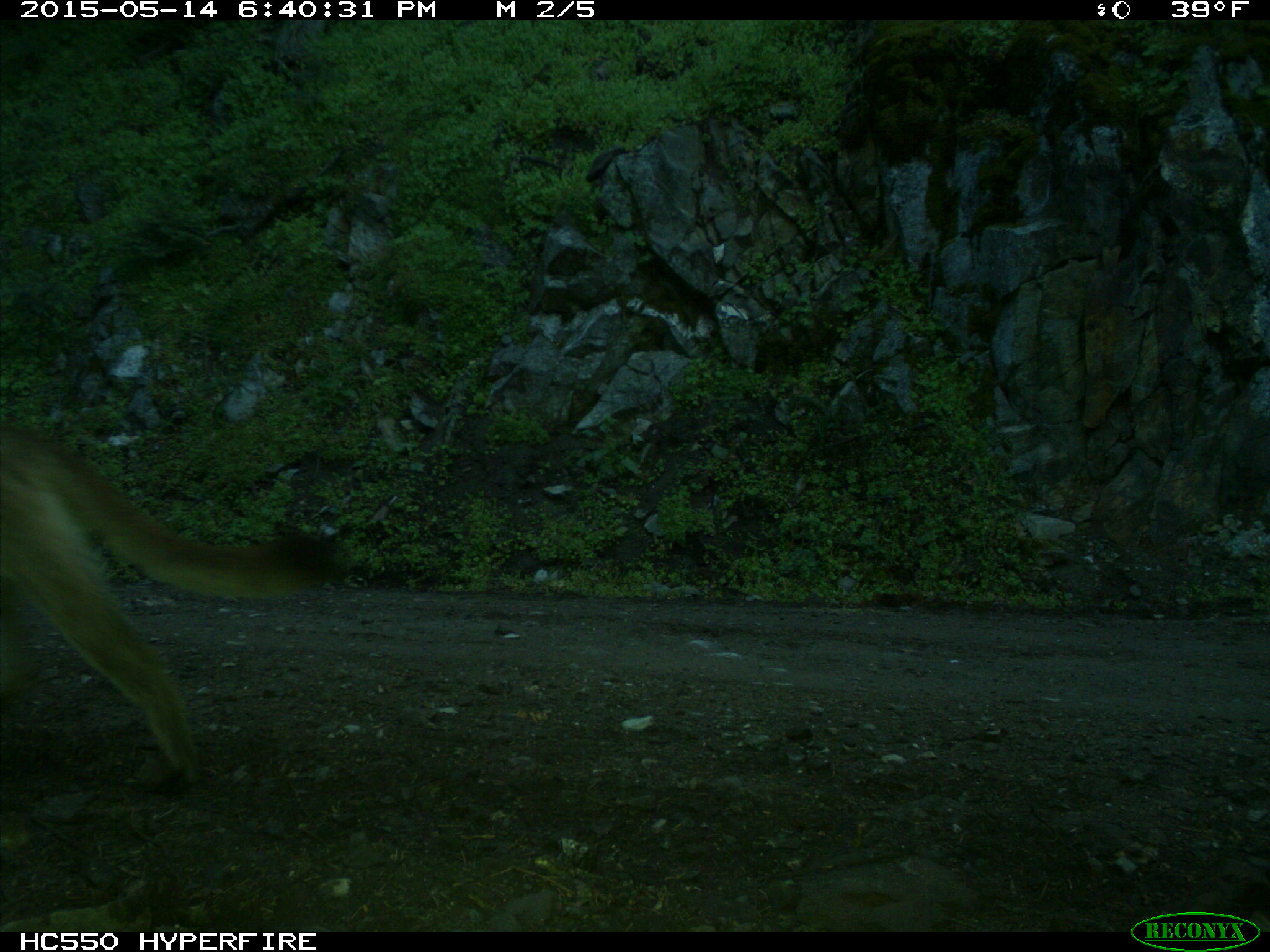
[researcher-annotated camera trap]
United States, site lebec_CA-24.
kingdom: Animalia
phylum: Chordata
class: Mammalia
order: Carnivora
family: Felidae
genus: Puma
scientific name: Puma concolor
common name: mountain lion